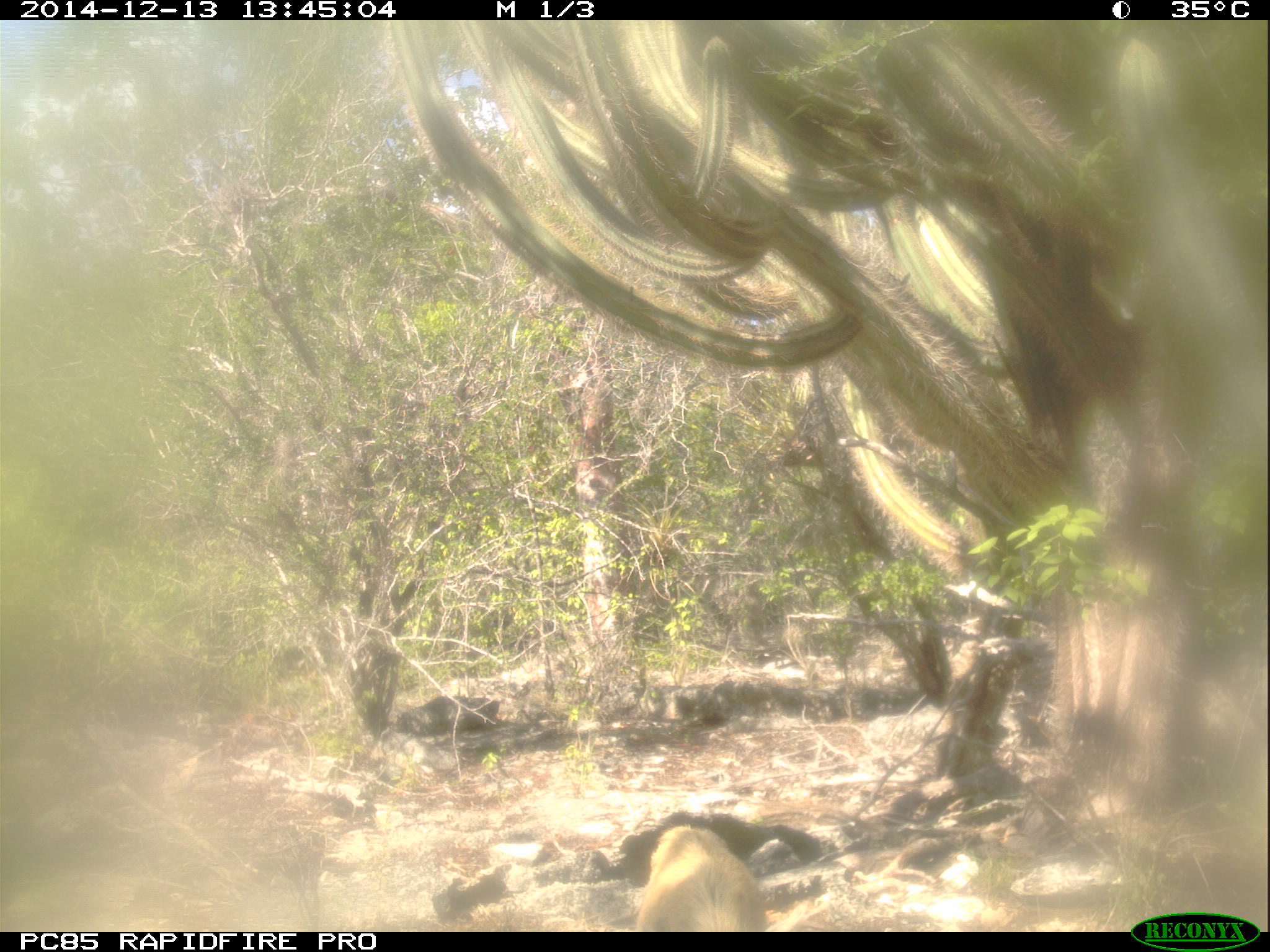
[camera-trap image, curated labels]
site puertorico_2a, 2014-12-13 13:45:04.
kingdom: Animalia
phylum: Chordata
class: Mammalia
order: Artiodactyla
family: Bovidae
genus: Capra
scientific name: Capra hircus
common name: goat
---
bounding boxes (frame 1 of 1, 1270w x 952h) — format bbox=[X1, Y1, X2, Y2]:
goat: bbox=[612, 813, 815, 932]